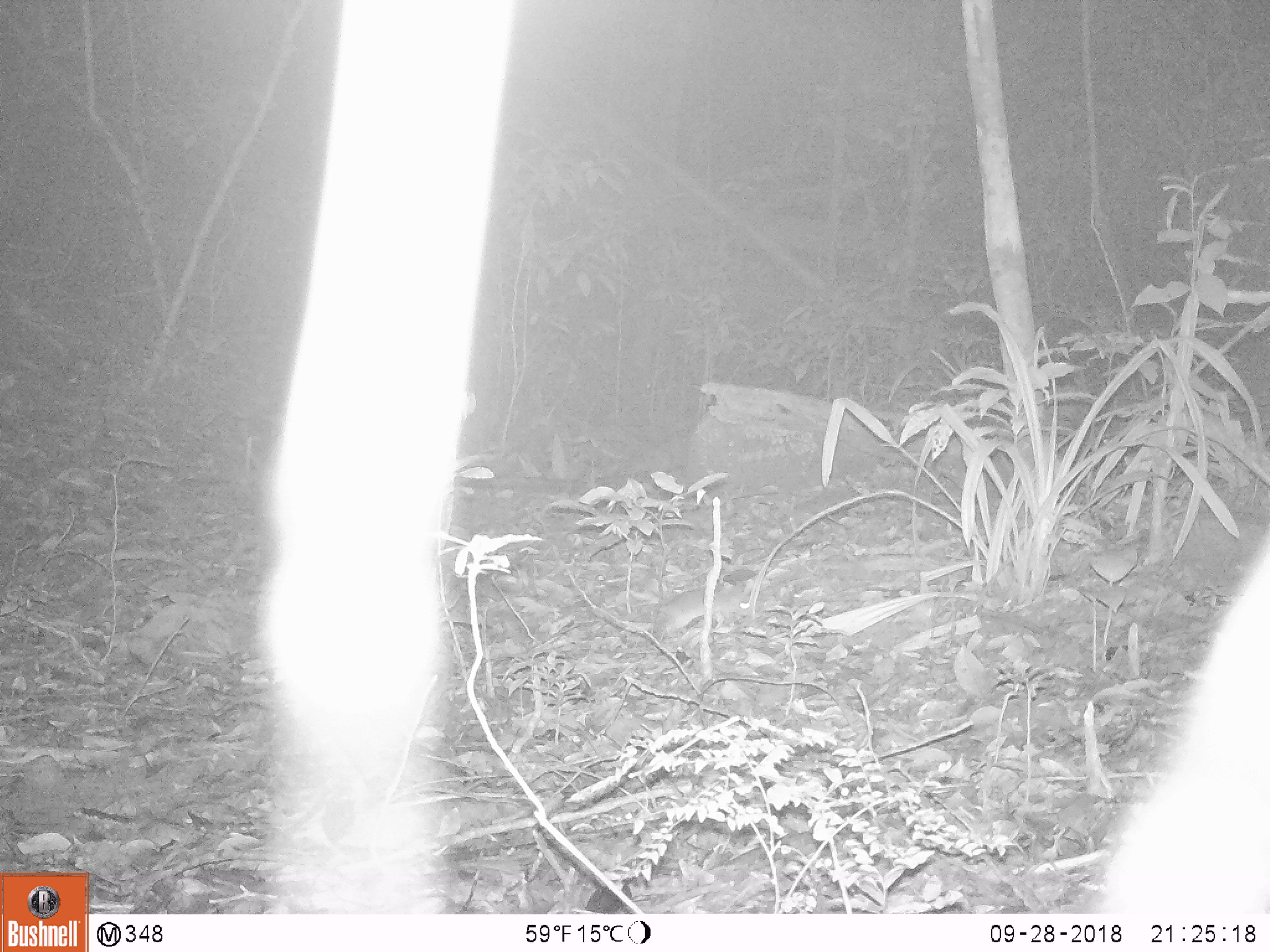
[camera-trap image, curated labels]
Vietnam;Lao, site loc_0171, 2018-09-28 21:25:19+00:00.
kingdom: Animalia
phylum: Chordata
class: Mammalia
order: Rodentia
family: Muridae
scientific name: Muridae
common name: old-world mice and rats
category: unidentified murid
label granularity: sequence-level